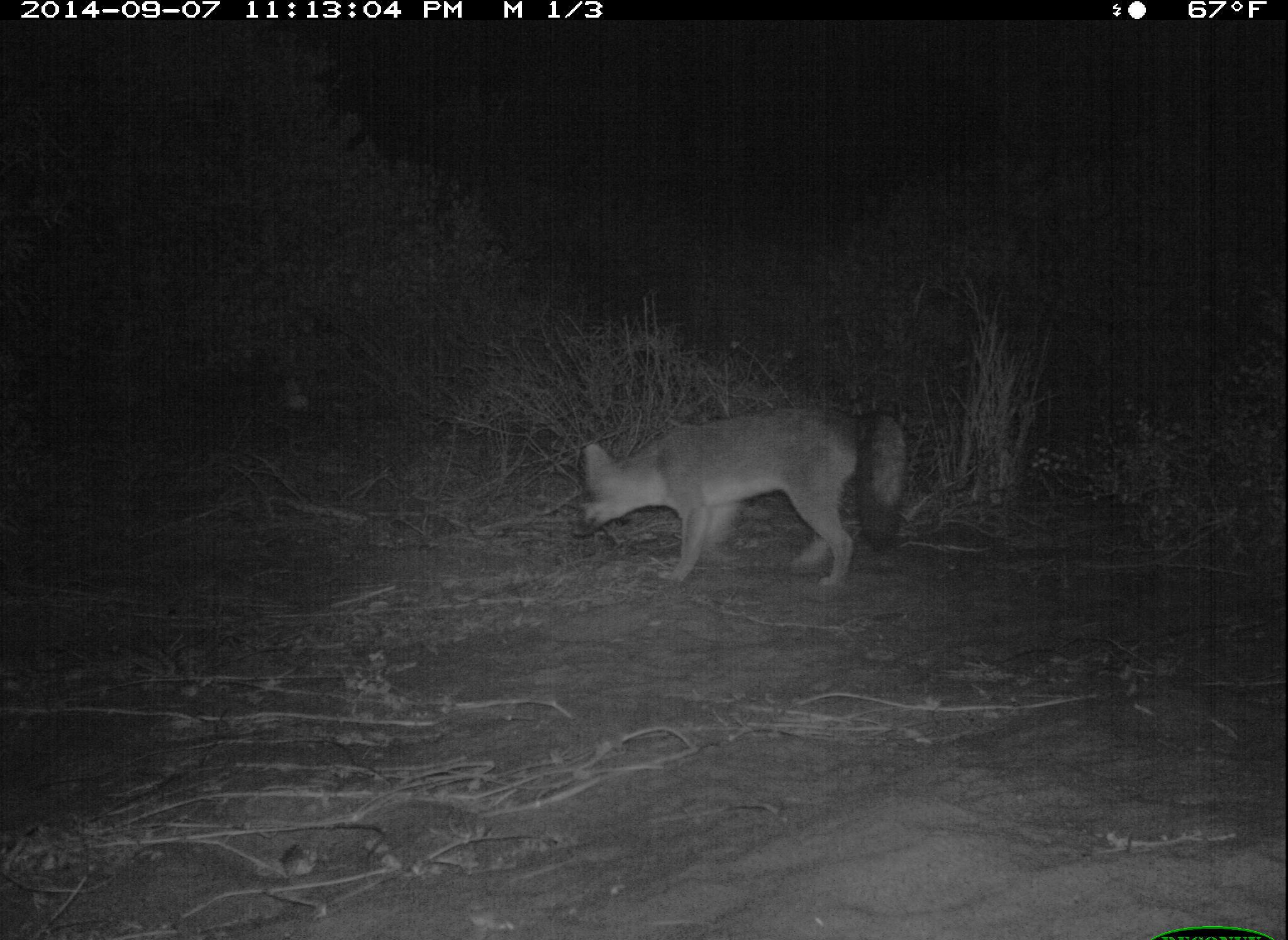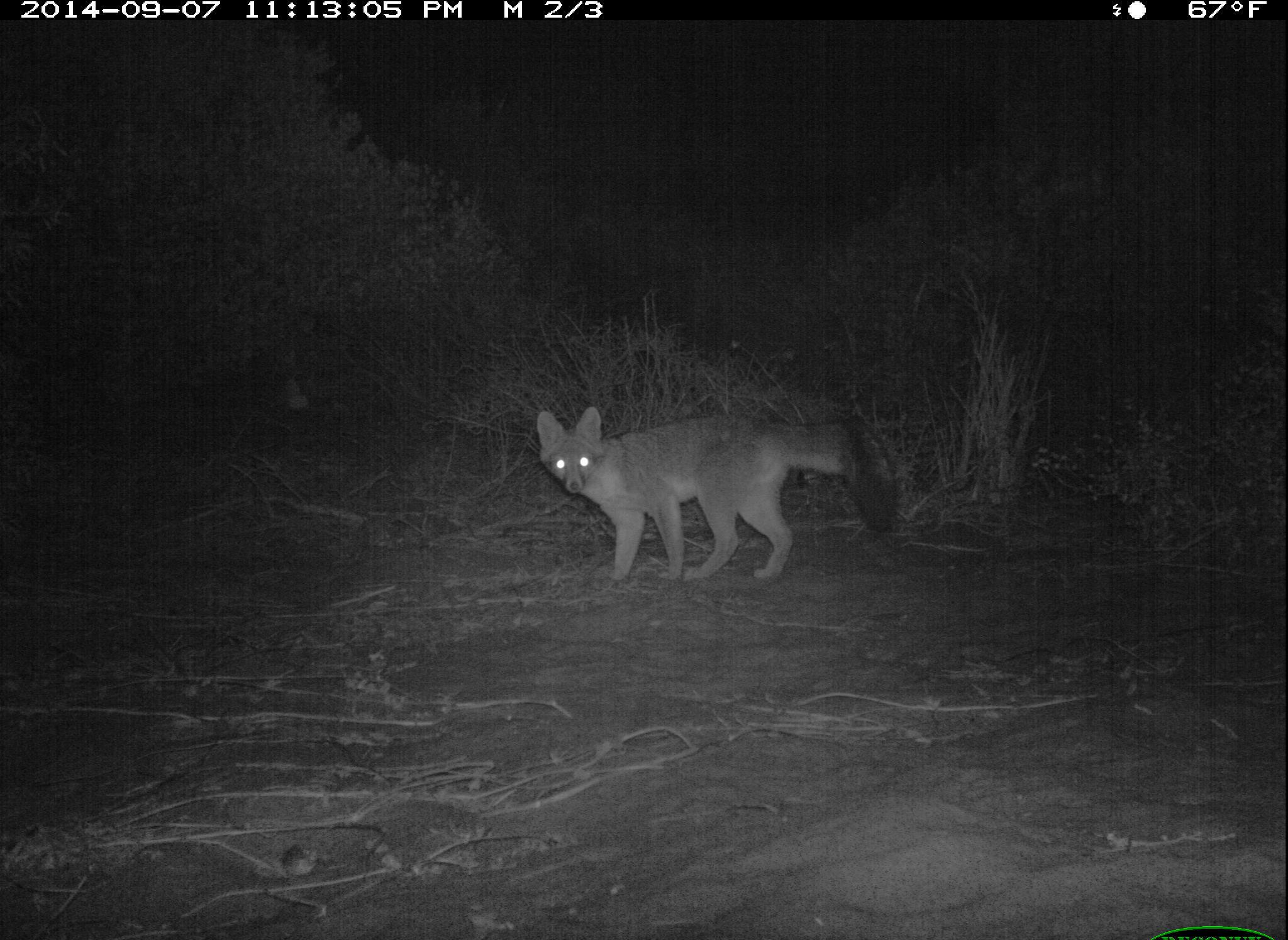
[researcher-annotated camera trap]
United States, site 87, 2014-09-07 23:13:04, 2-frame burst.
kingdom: Animalia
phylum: Chordata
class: Mammalia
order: Carnivora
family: Canidae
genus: Urocyon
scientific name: Urocyon cinereoargenteus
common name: gray fox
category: fox